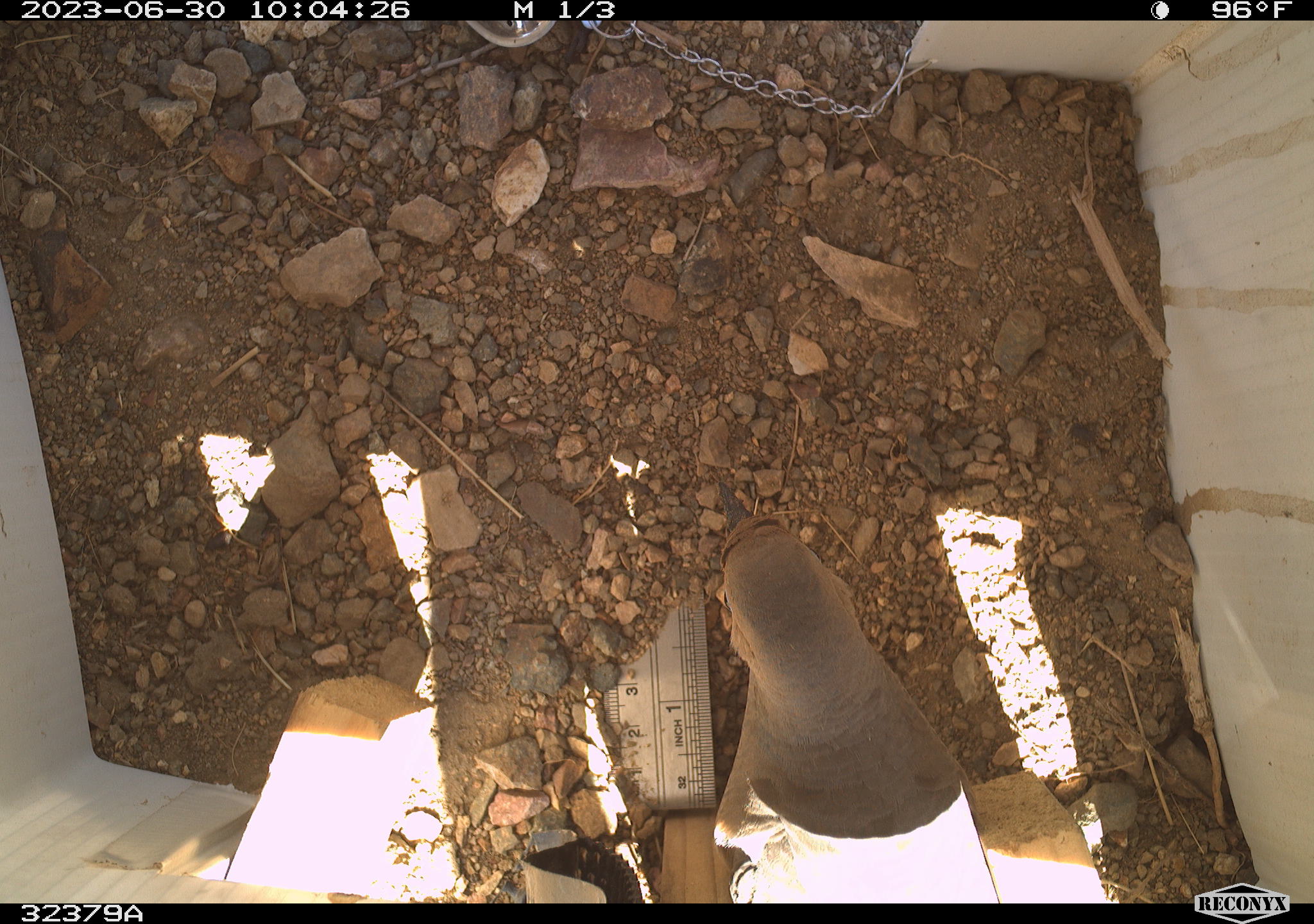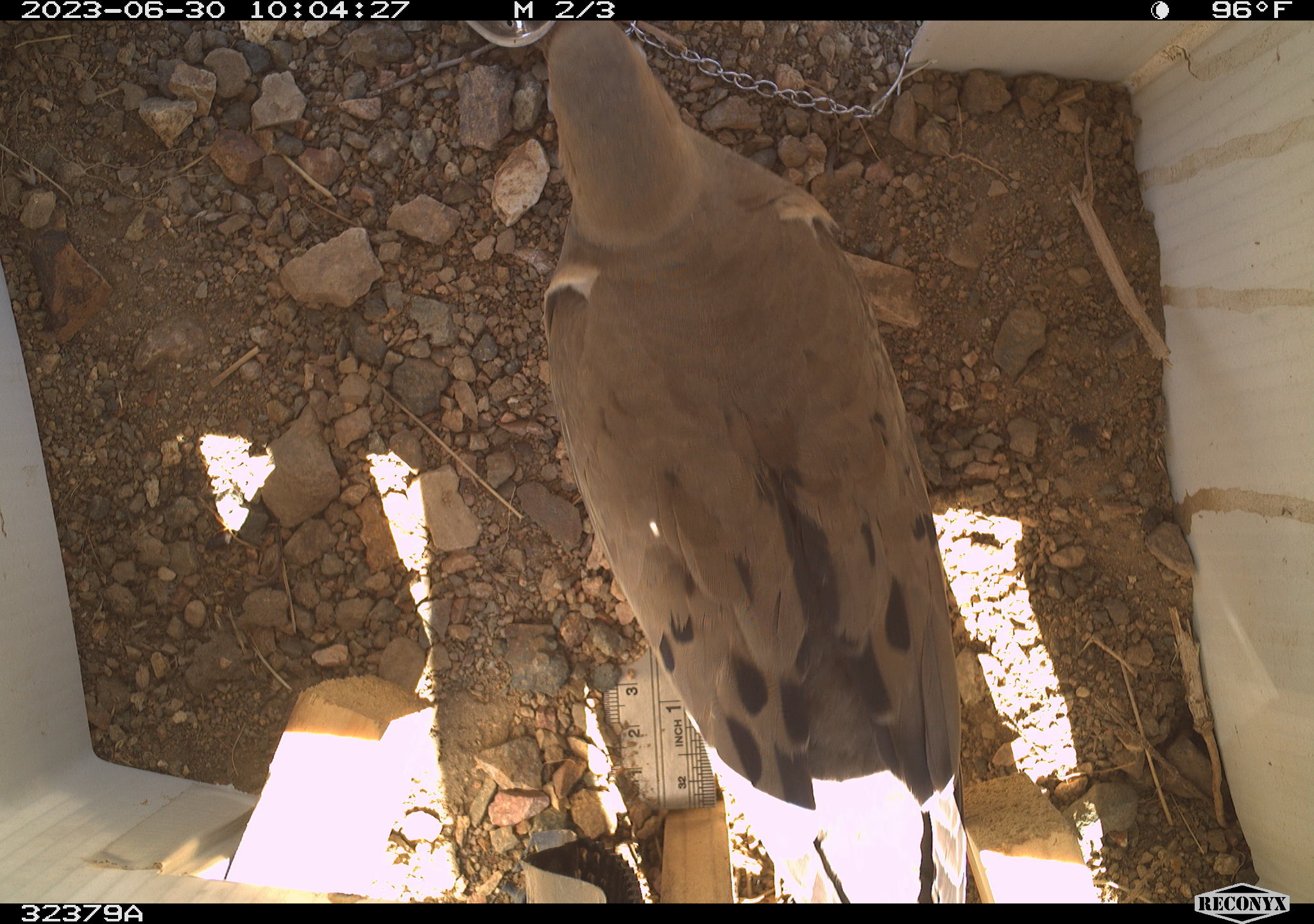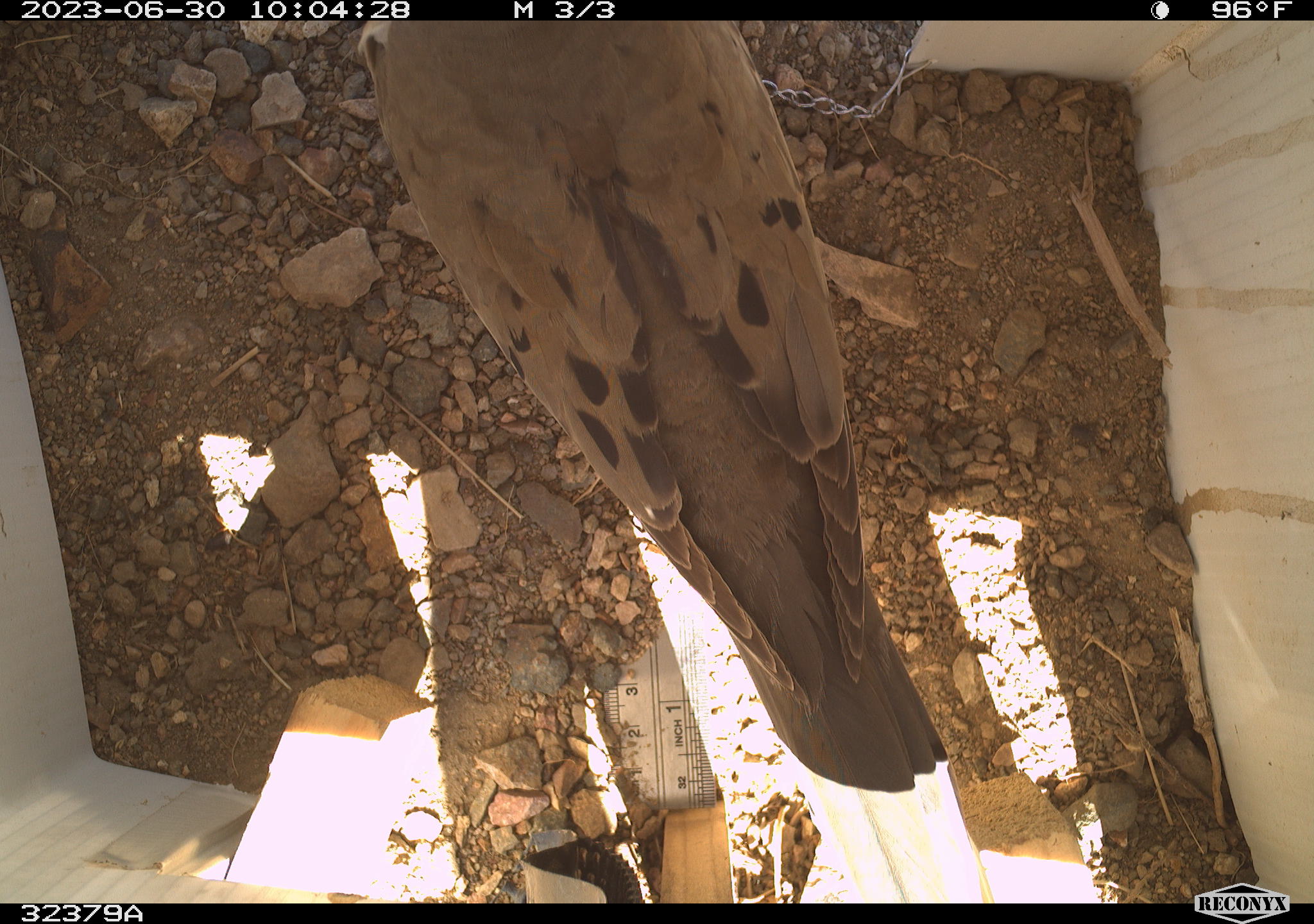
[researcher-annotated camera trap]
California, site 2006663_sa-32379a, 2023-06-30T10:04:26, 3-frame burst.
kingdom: Animalia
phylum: Chordata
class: Aves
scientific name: Aves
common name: bird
Bird (Aves).